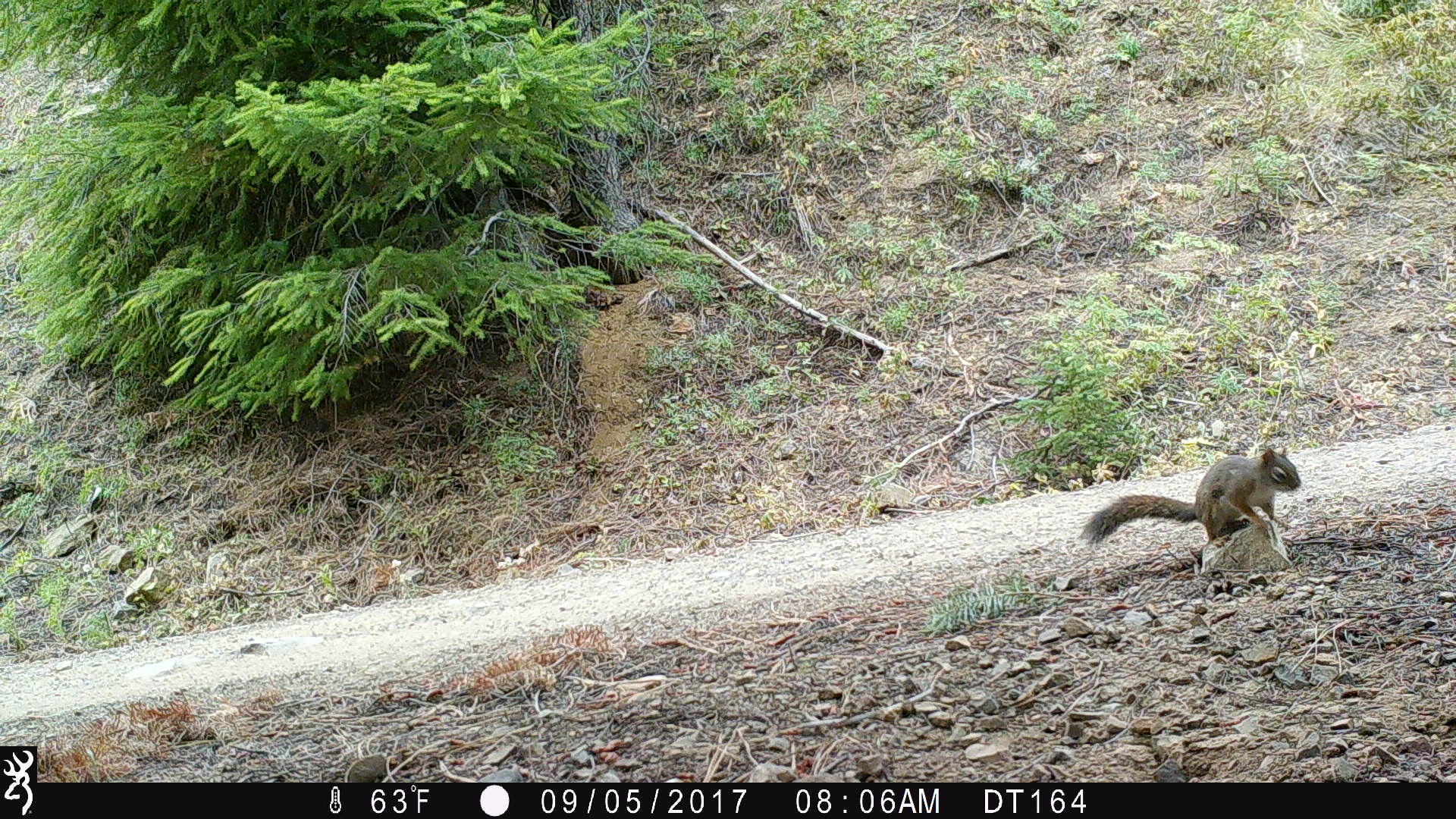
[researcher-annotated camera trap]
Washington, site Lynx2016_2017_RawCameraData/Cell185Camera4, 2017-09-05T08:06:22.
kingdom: Animalia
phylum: Chordata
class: Mammalia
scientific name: Mammalia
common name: small mammal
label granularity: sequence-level